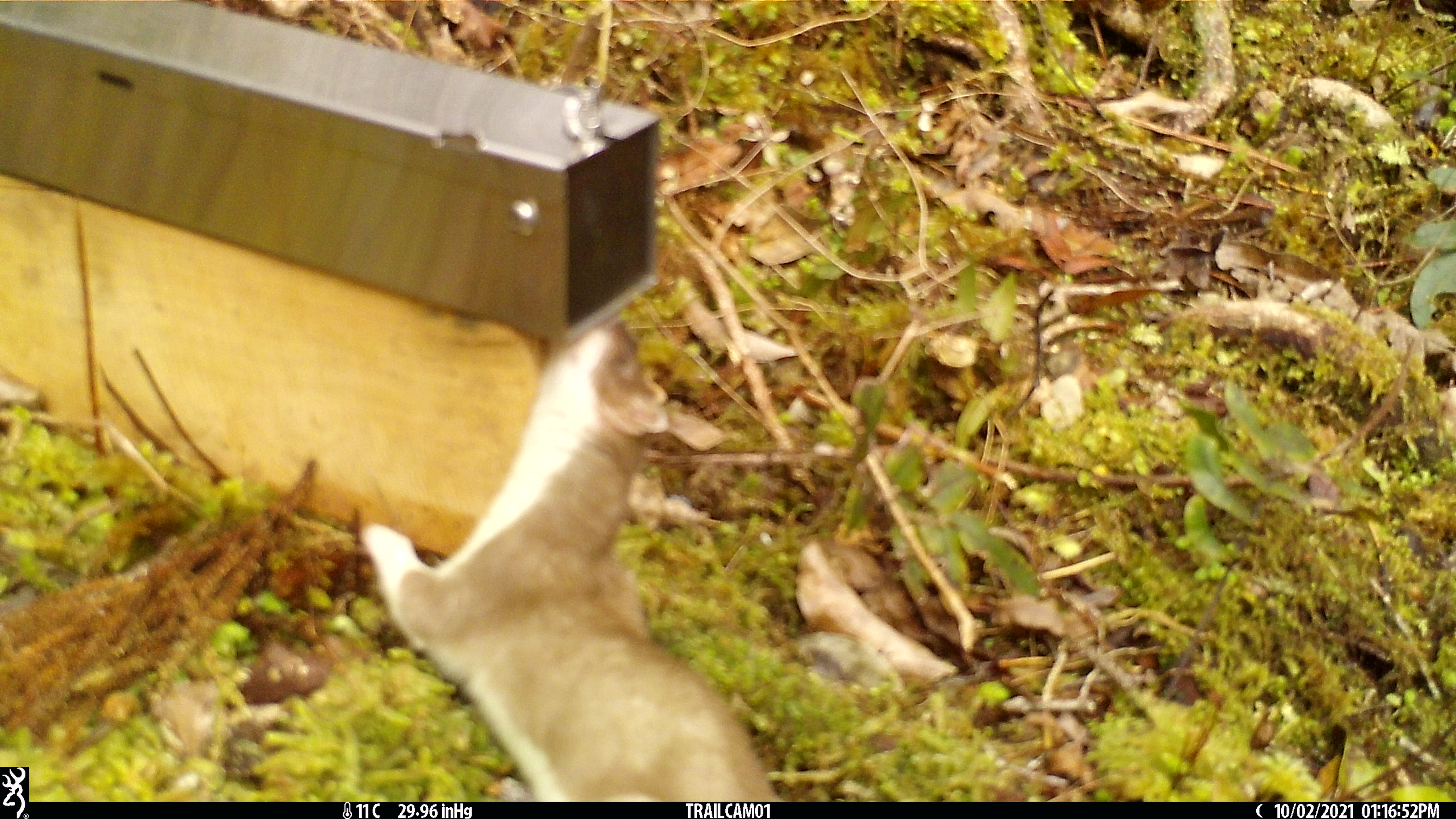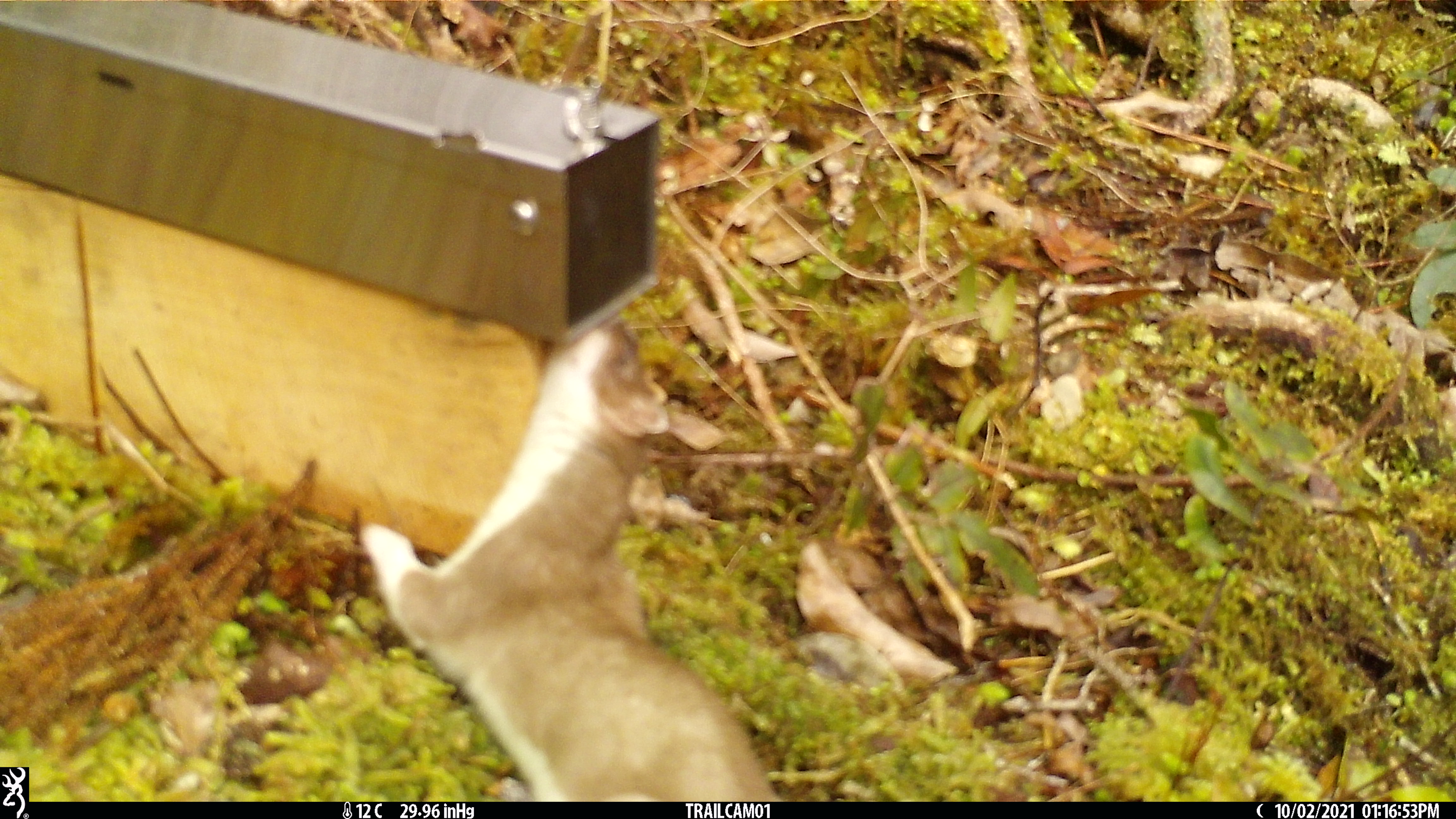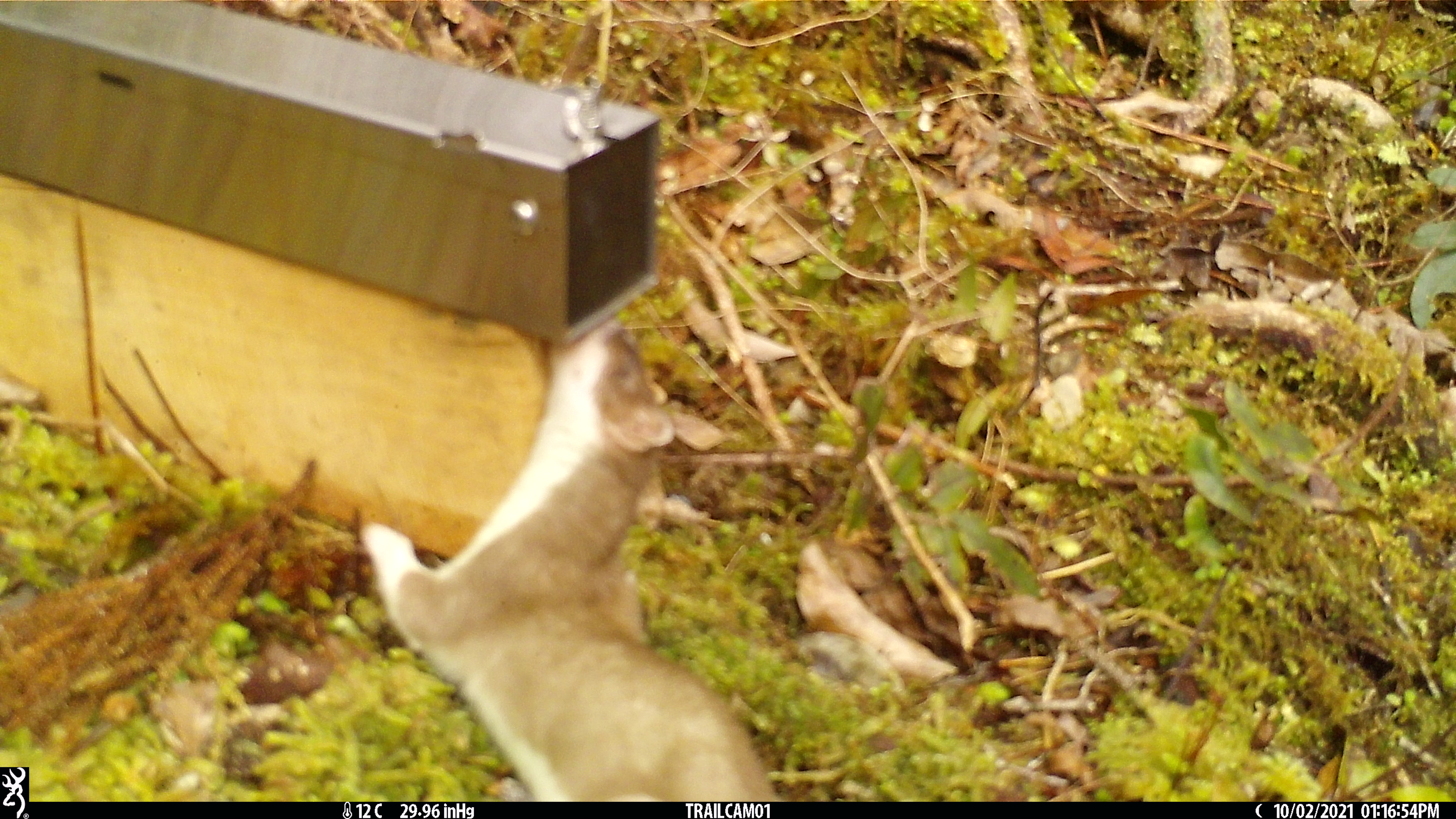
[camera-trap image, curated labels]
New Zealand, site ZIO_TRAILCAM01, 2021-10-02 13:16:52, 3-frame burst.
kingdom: Animalia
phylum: Chordata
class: Mammalia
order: Carnivora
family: Mustelidae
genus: Mustela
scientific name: Mustela erminea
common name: stoat